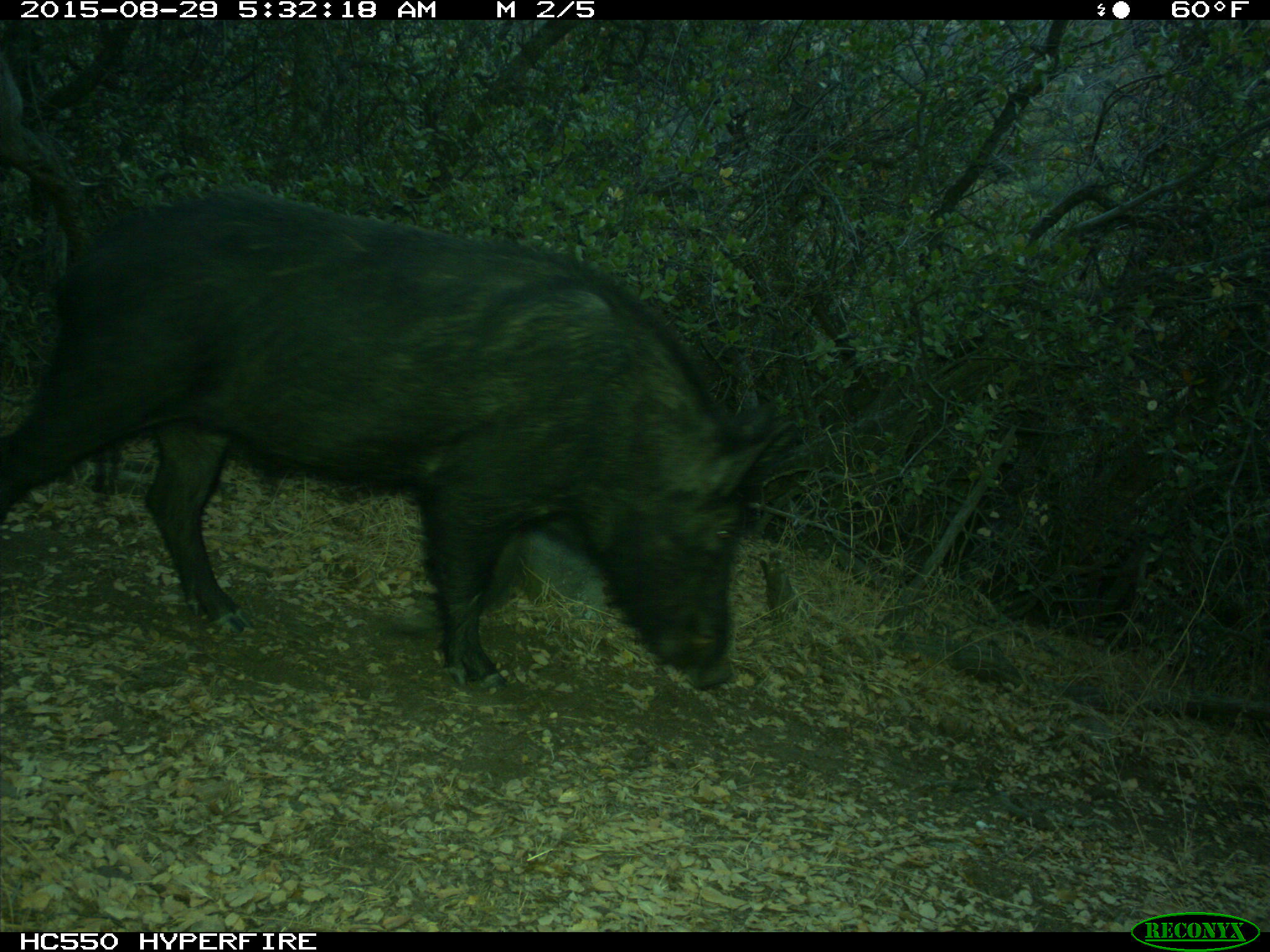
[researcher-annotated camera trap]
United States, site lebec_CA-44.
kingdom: Animalia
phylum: Chordata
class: Mammalia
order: Artiodactyla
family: Suidae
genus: Sus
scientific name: Sus scrofa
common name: wild boar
Sus scrofa (wild boar).